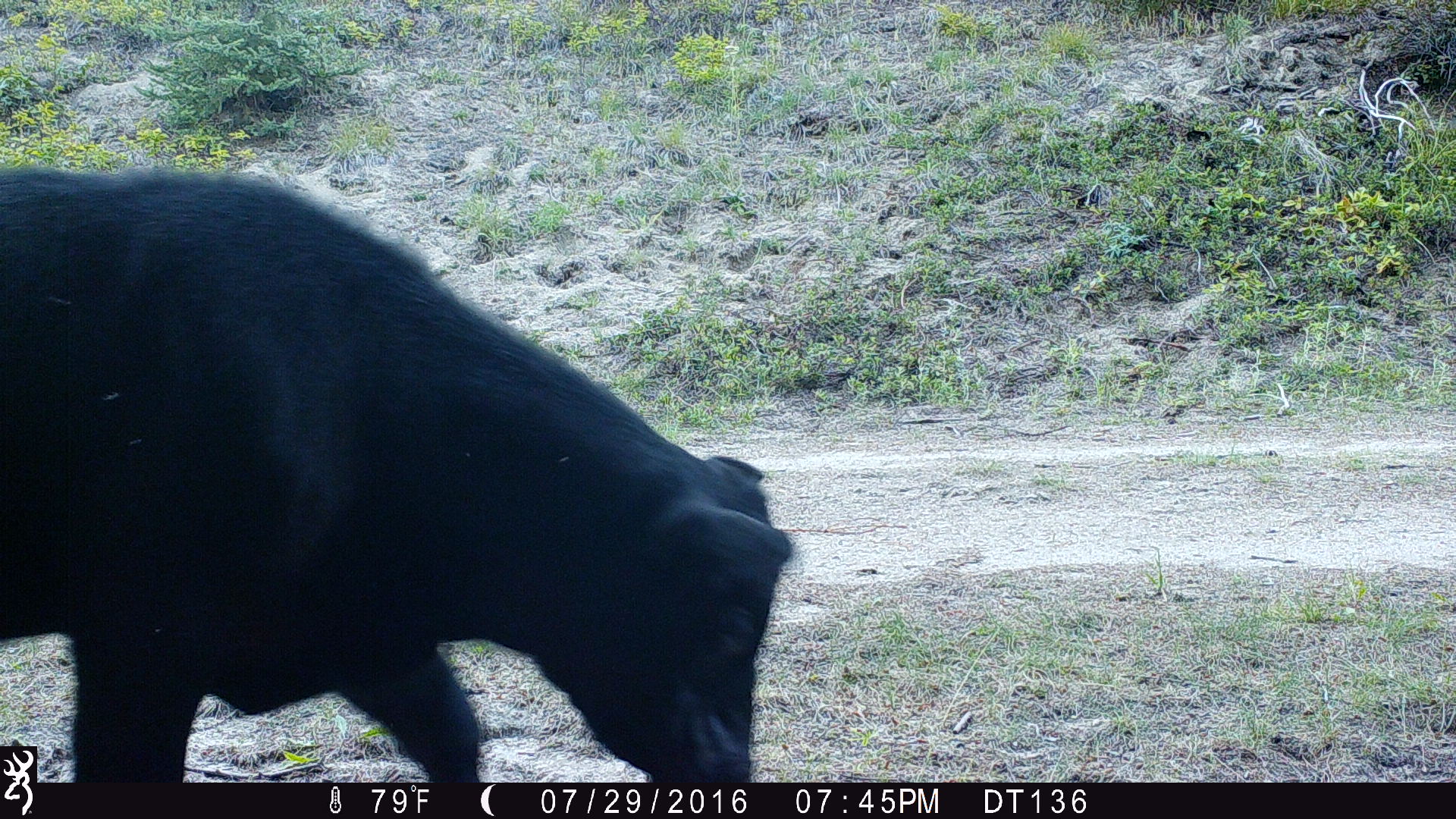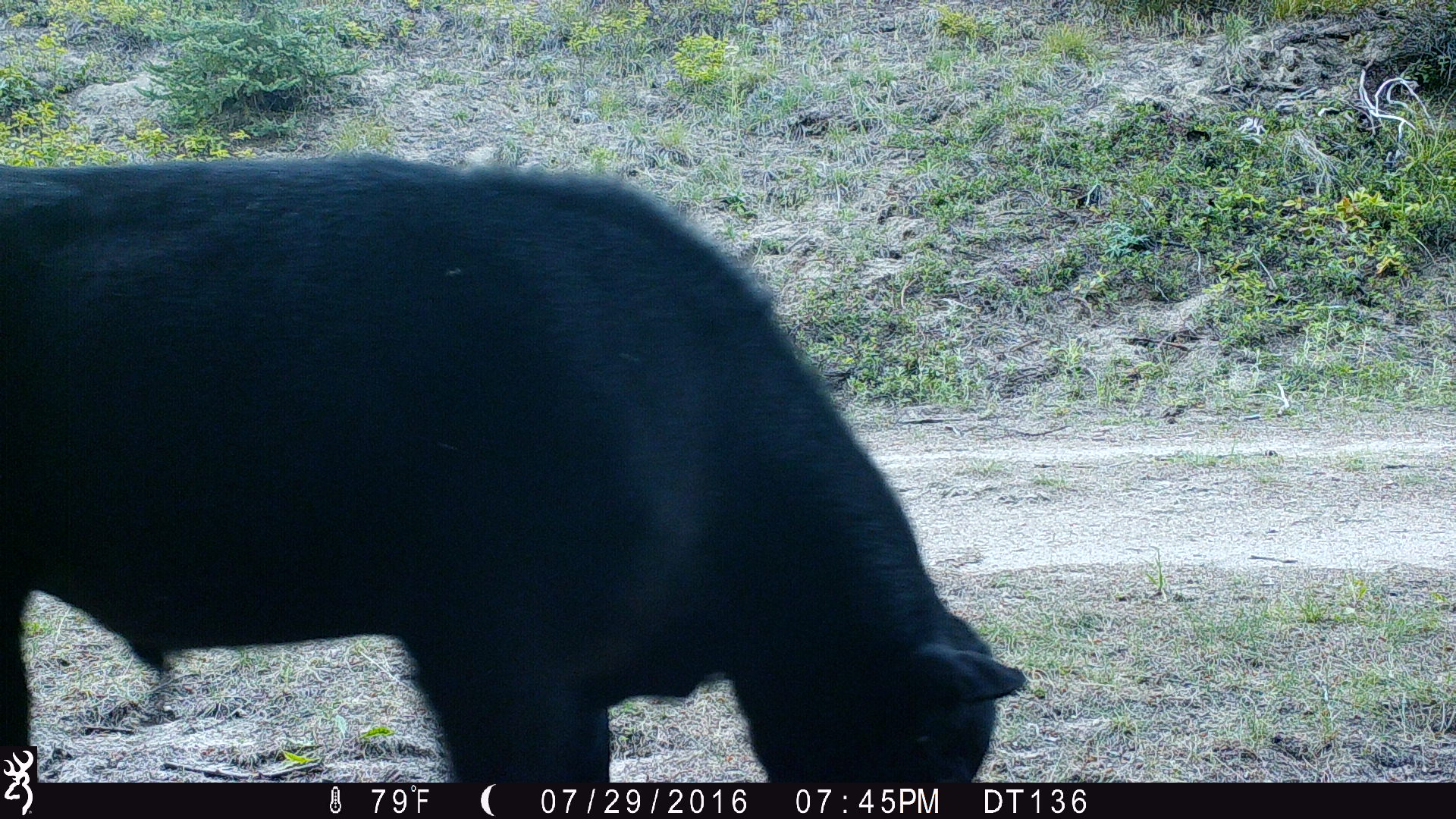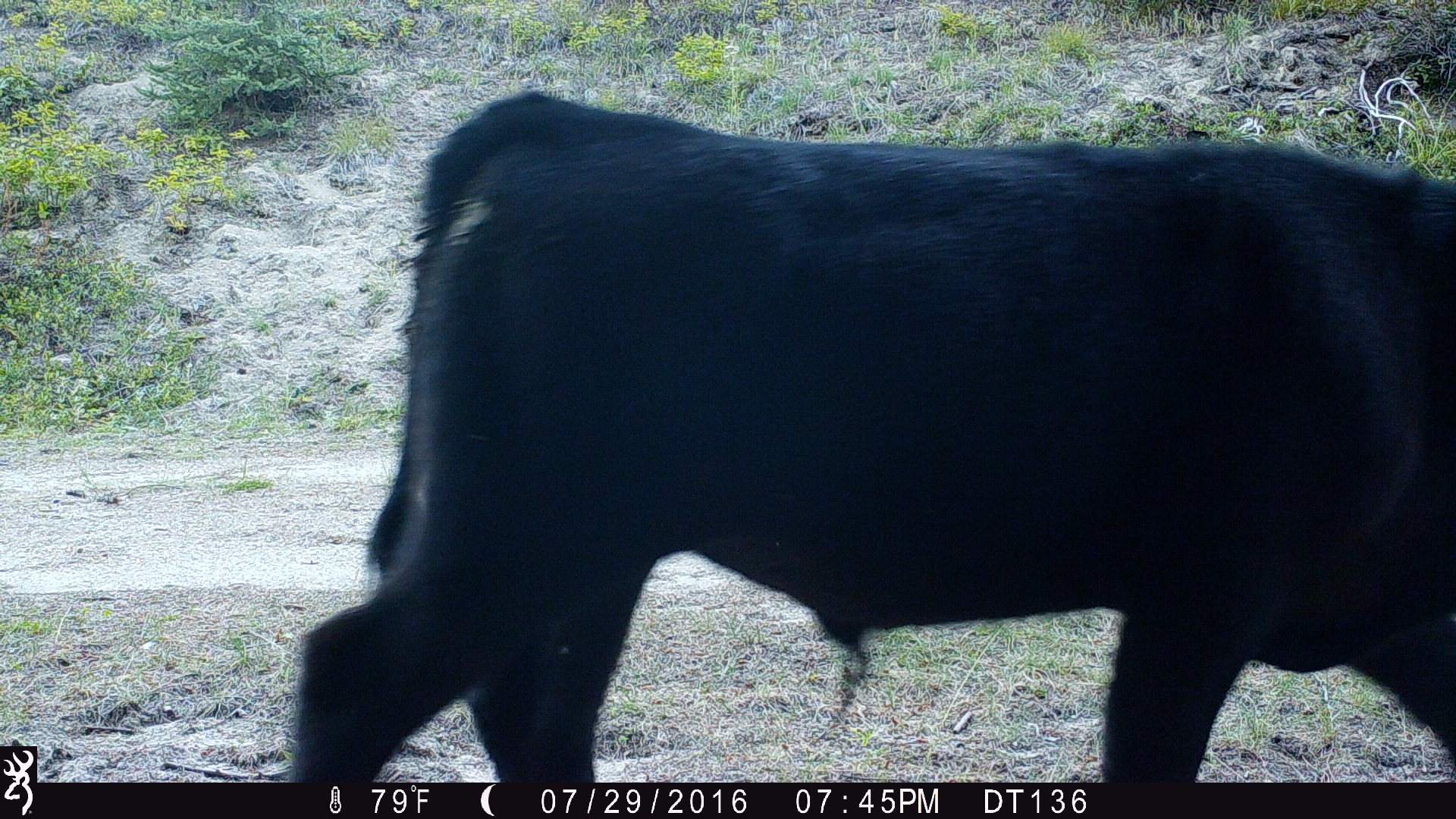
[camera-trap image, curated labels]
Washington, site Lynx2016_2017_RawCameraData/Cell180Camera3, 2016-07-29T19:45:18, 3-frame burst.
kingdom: Animalia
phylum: Chordata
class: Mammalia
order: Artiodactyla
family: Bovidae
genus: Bos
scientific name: Bos taurus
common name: domestic cattle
Domestic cattle (Bos taurus). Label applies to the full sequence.